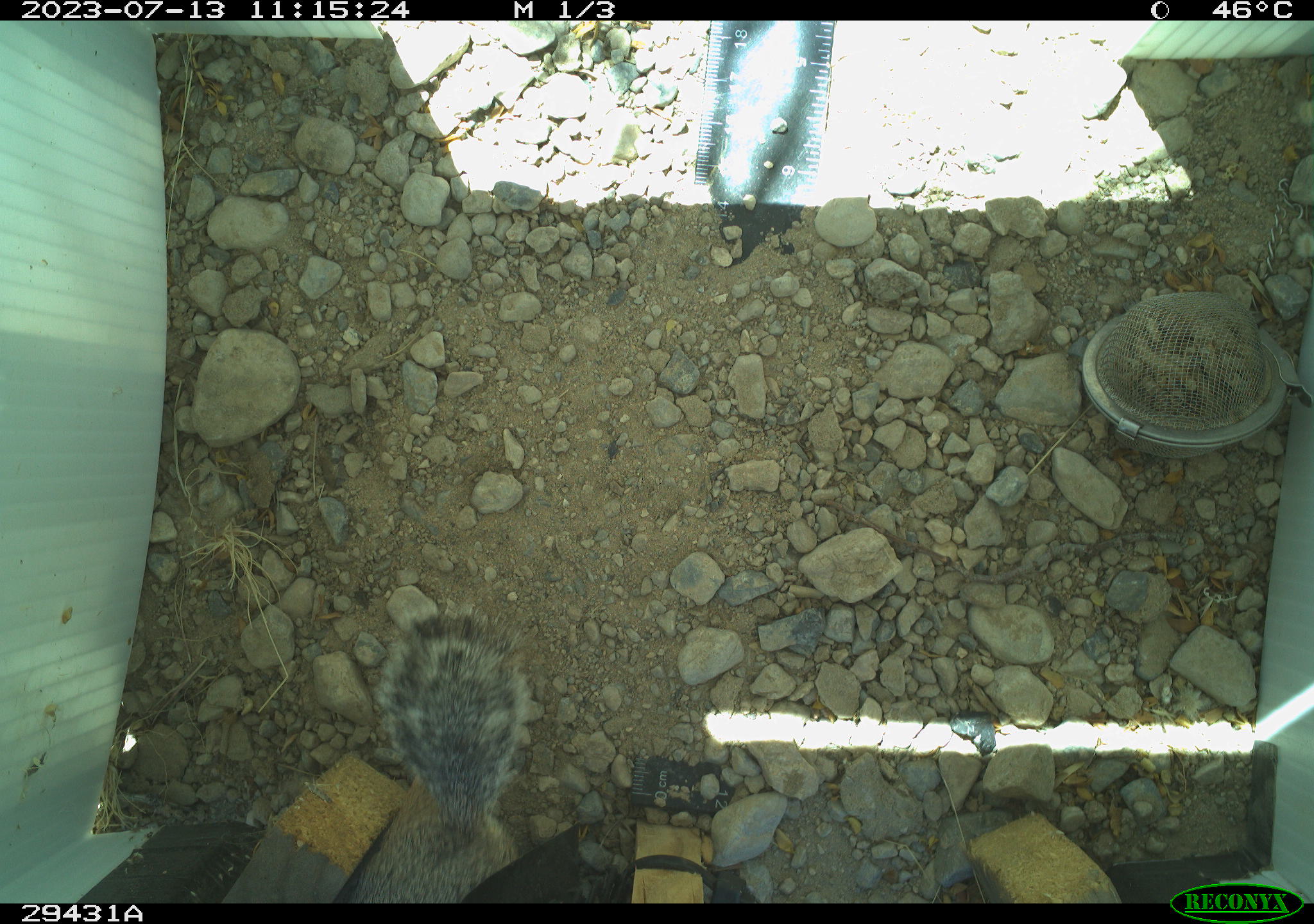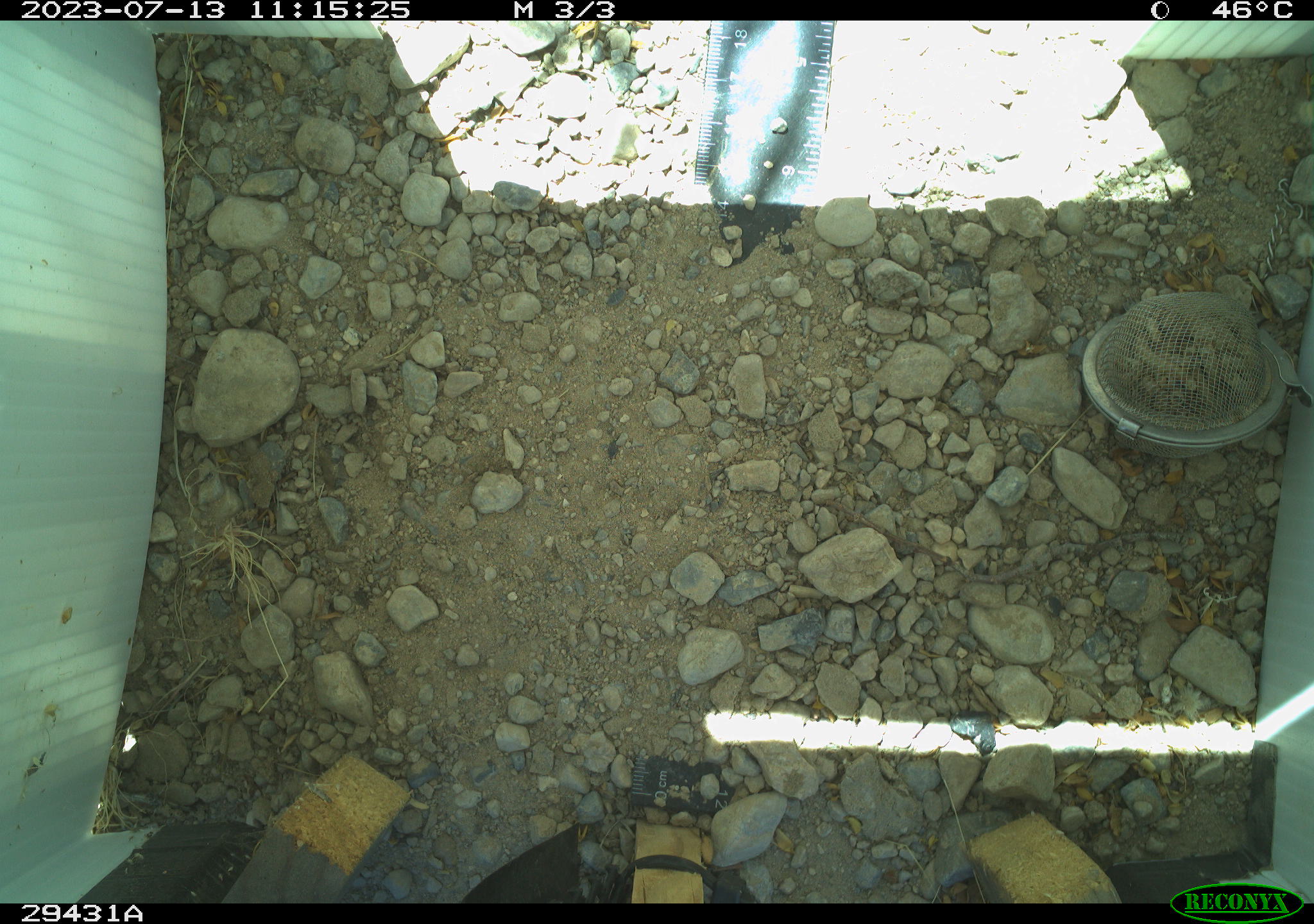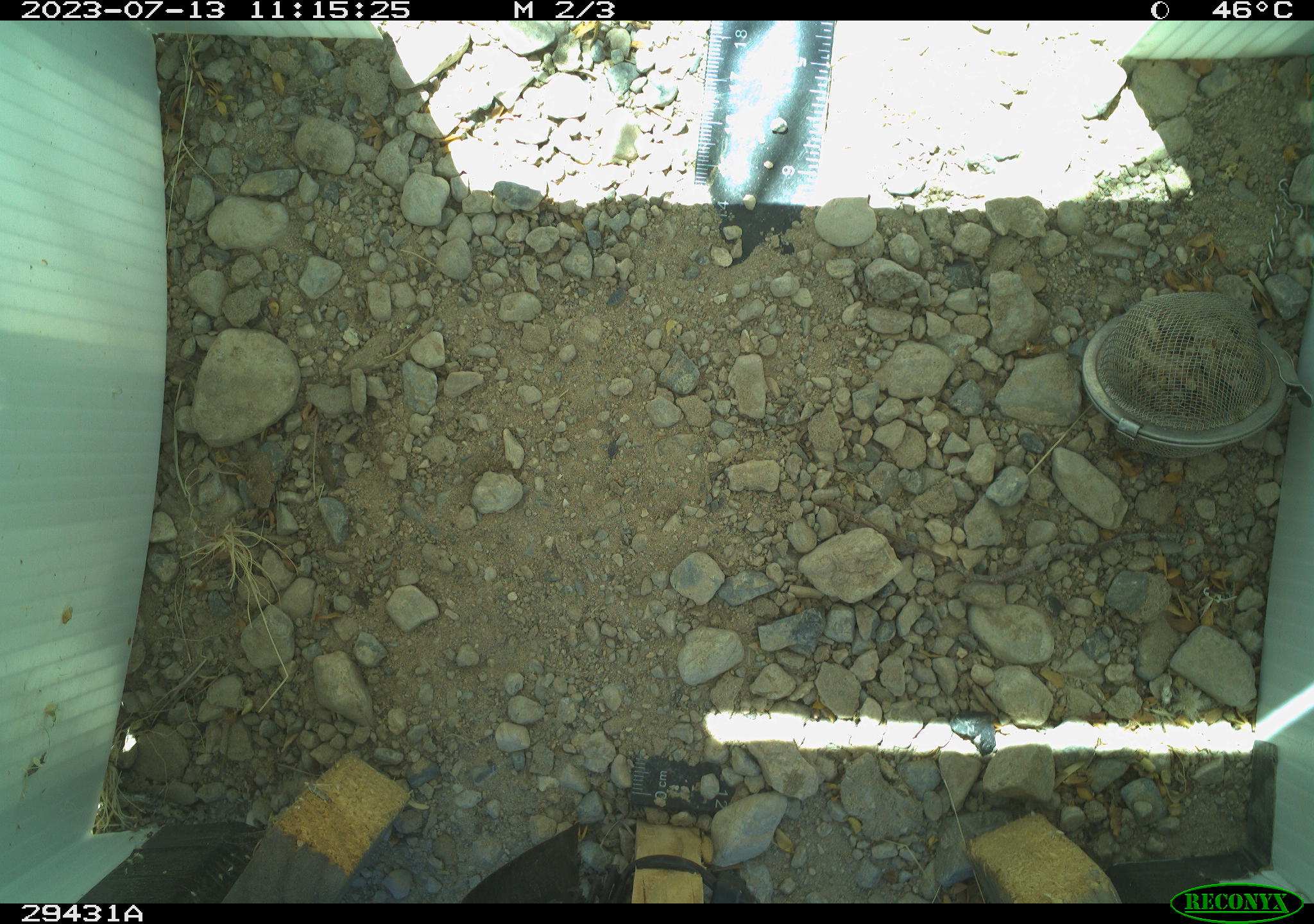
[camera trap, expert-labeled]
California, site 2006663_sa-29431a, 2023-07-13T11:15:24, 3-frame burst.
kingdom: Animalia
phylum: Chordata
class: Mammalia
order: Rodentia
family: Sciuridae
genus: Ammospermophilus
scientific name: Ammospermophilus leucurus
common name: white-tailed antelope squirrel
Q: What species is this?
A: White-tailed antelope squirrel (Ammospermophilus leucurus).